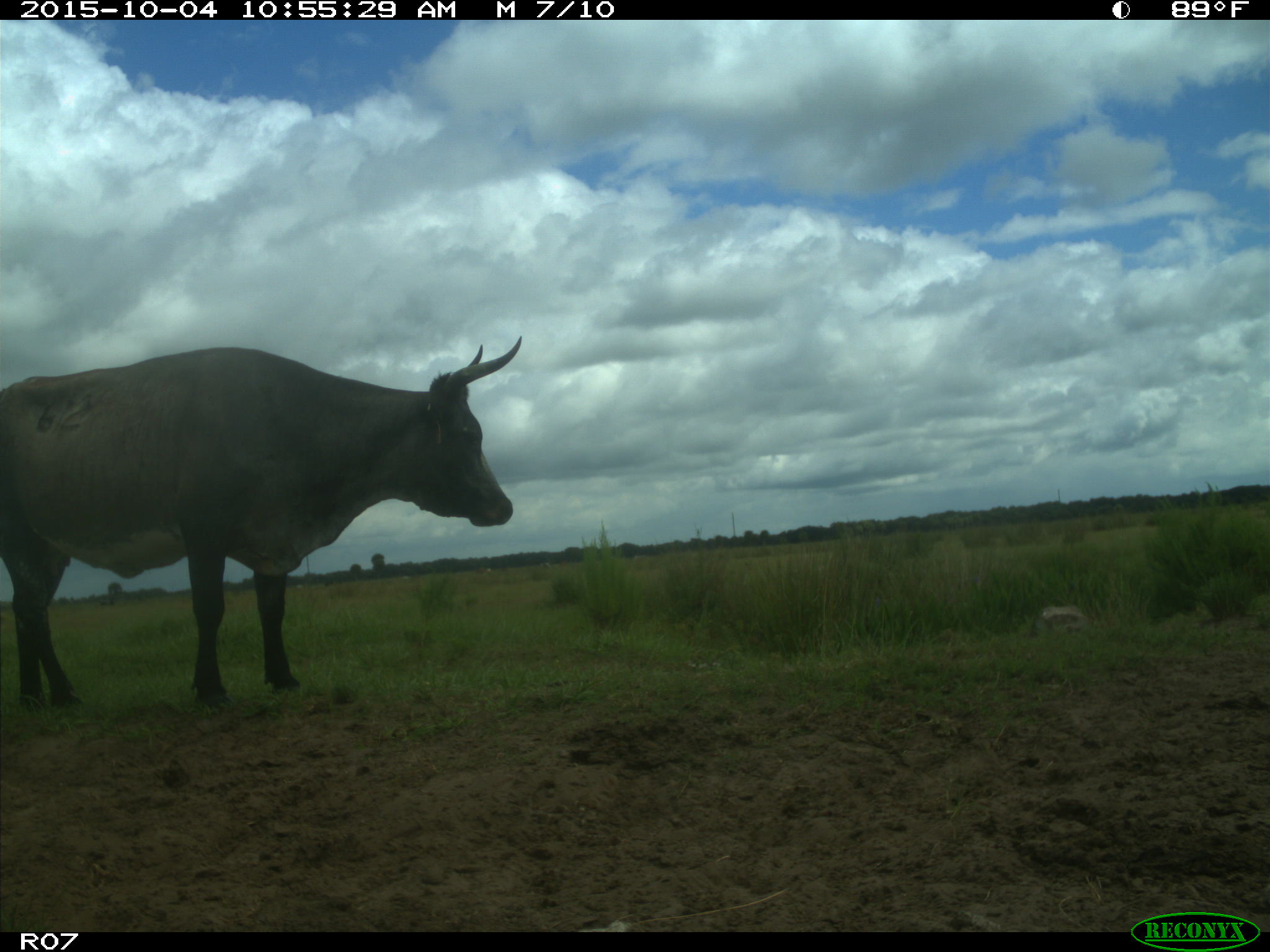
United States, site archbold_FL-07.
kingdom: Animalia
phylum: Chordata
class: Mammalia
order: Artiodactyla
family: Bovidae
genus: Bos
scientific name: Bos taurus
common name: domestic cow